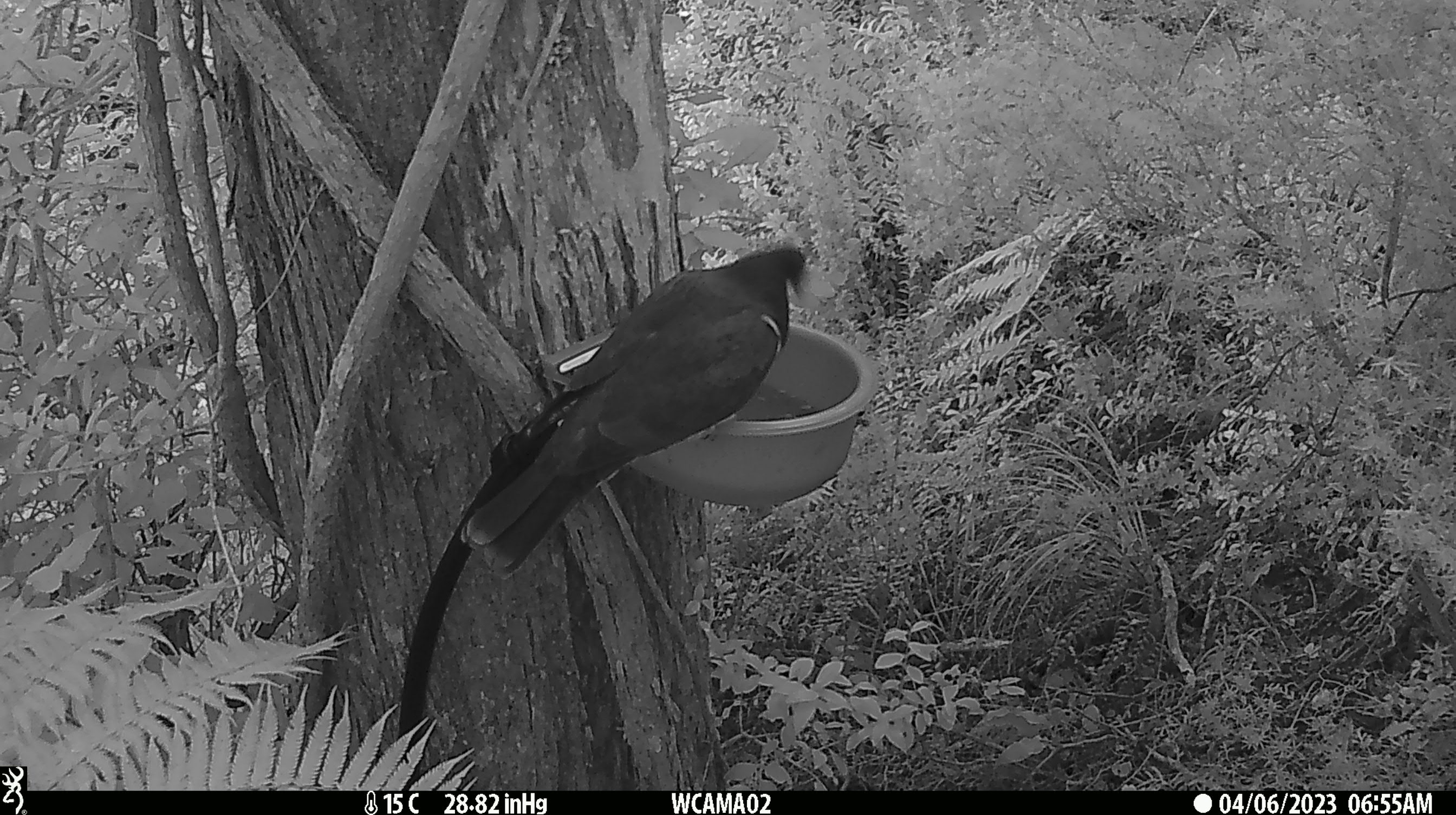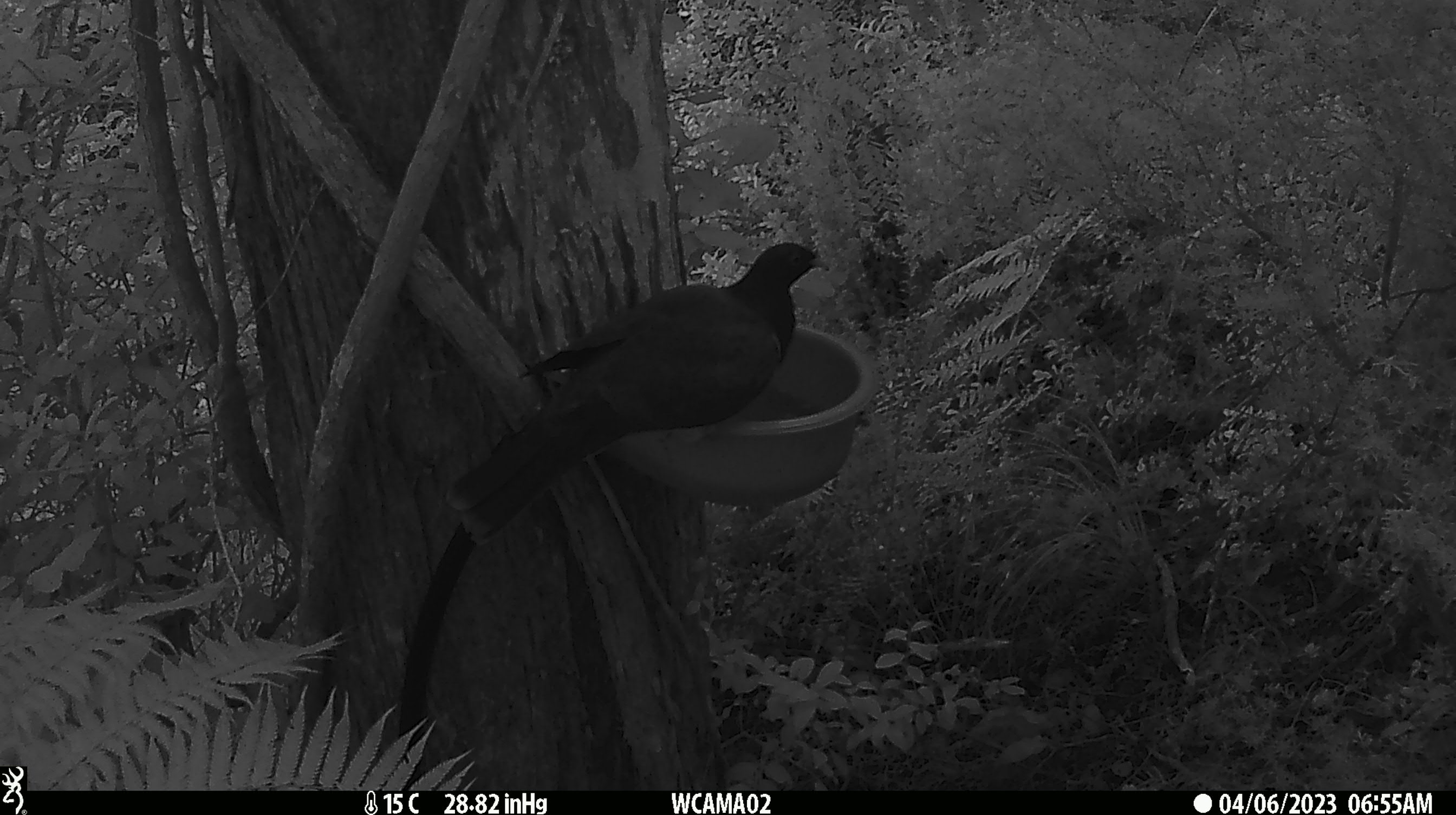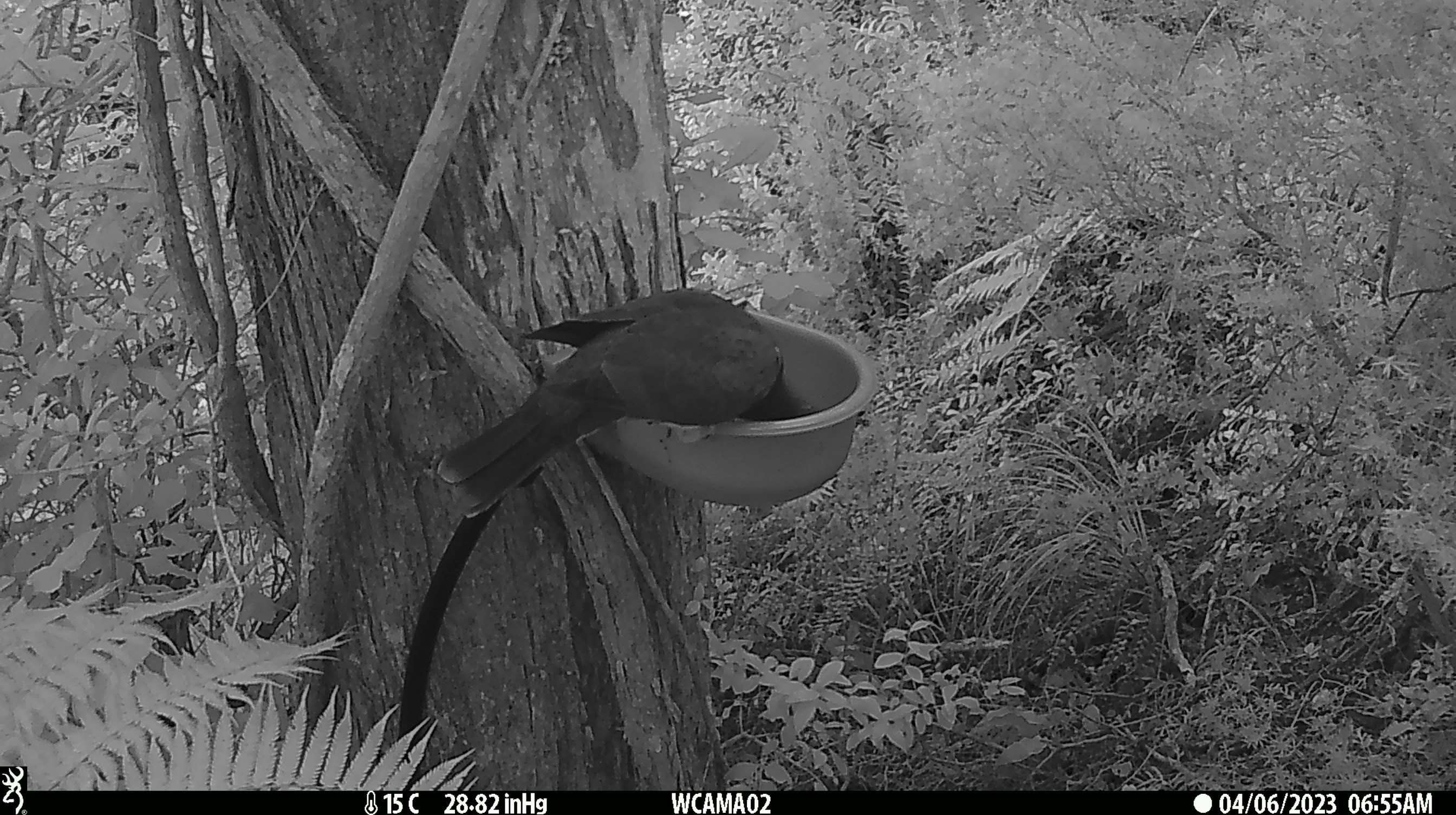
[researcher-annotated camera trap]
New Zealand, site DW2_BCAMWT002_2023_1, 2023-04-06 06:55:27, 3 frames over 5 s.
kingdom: Animalia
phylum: Chordata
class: Aves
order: Columbiformes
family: Columbidae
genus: Hemiphaga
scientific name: Hemiphaga novaeseelandiae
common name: new zealand pigeon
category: kereru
Kereru (new zealand pigeon) (Hemiphaga novaeseelandiae).